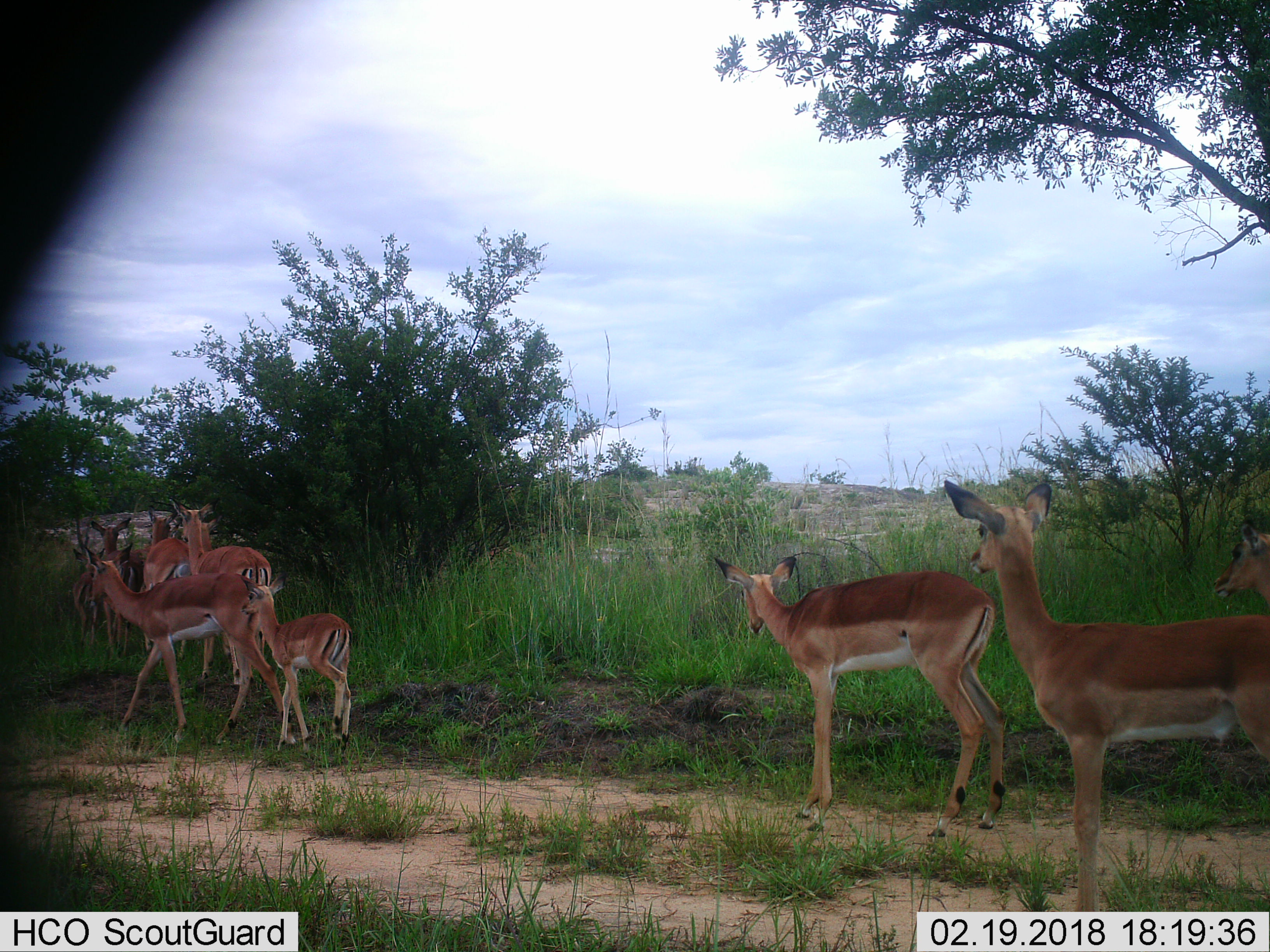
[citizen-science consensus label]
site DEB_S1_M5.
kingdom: Animalia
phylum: Chordata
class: Mammalia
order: Artiodactyla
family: Bovidae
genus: Aepyceros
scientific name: Aepyceros melampus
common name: impala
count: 11-50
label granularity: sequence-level